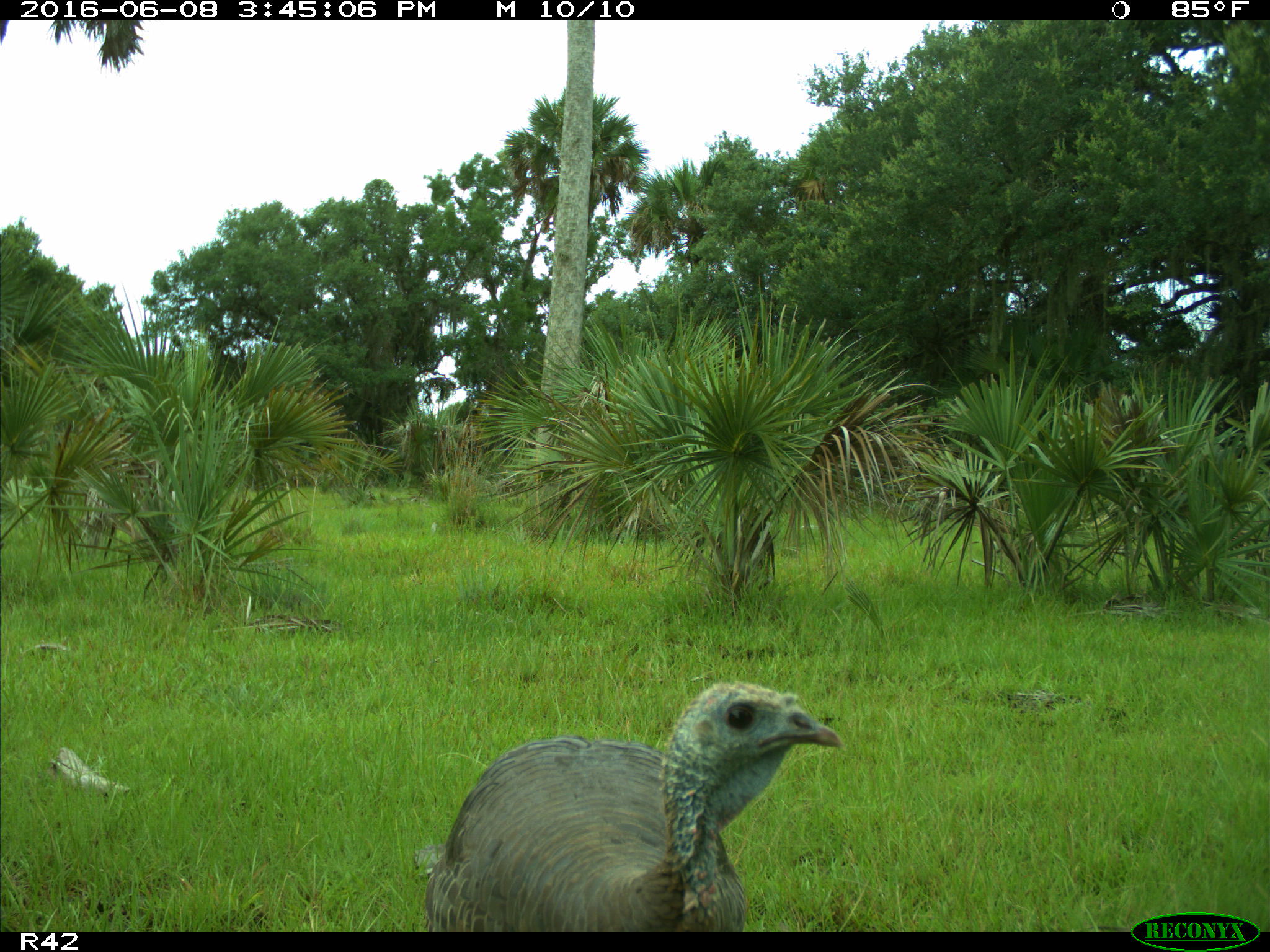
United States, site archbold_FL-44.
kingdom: Animalia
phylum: Chordata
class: Aves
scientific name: Aves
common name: birds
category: unidentified bird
Unidentified bird (birds) (Aves).